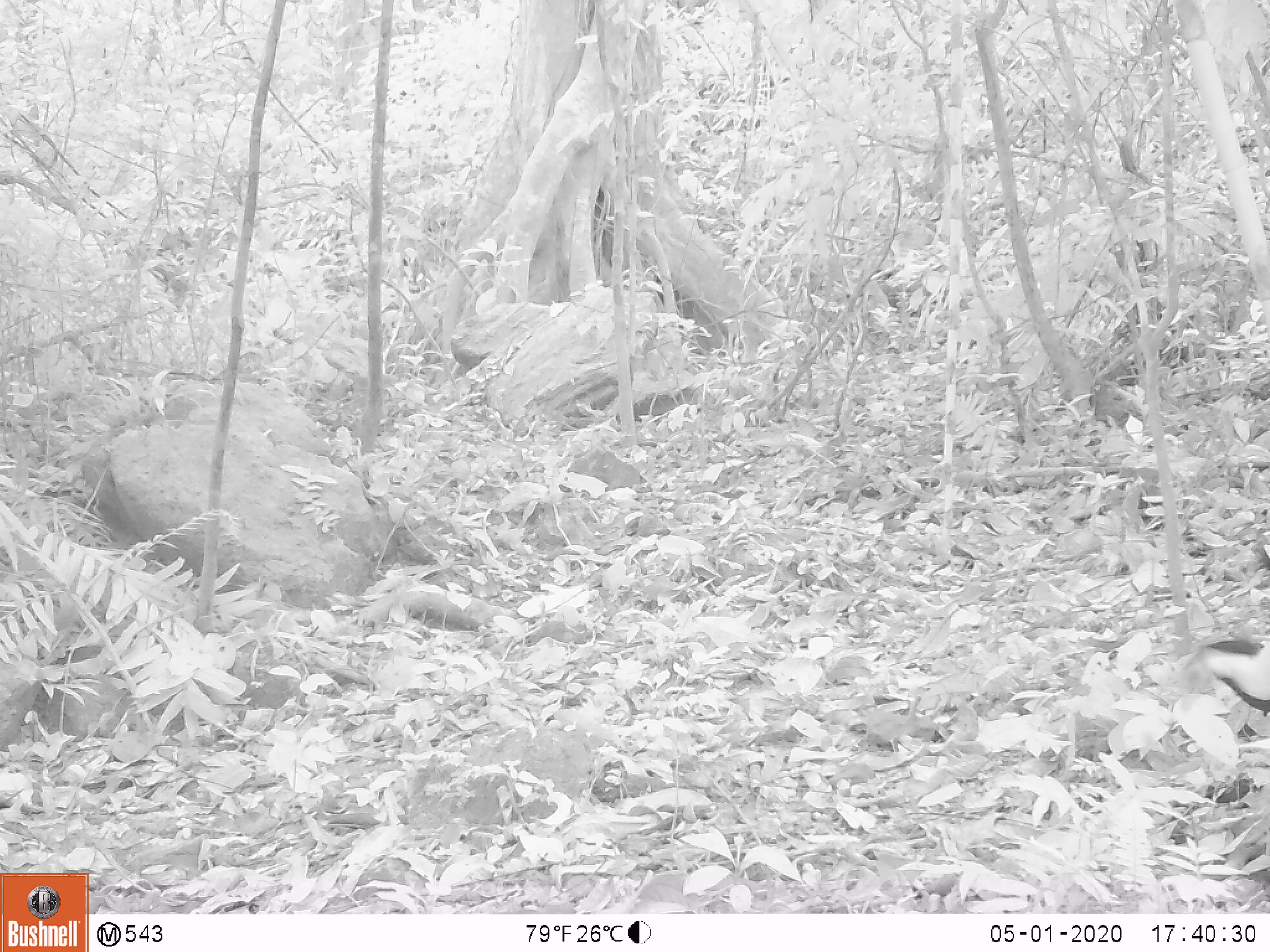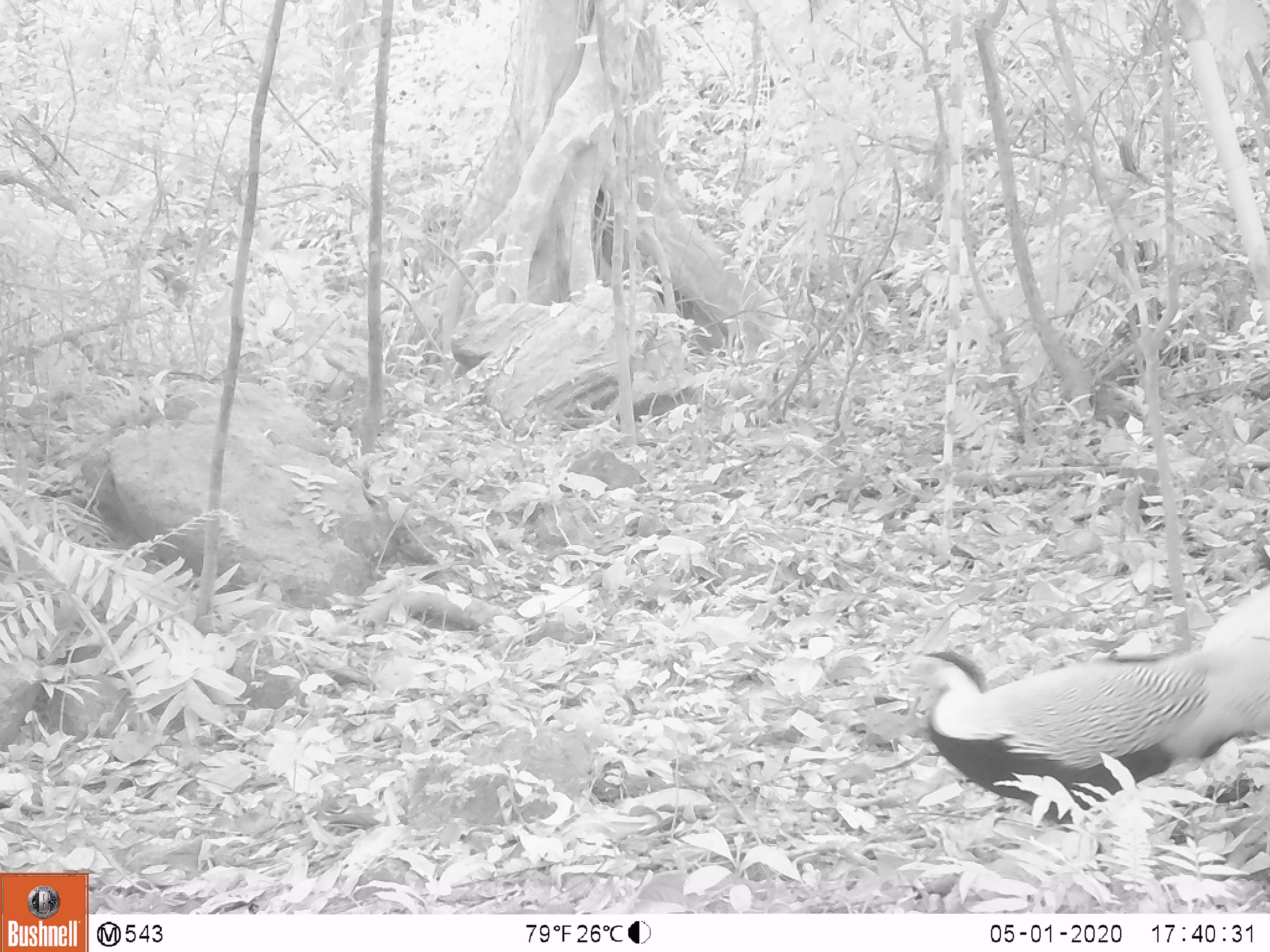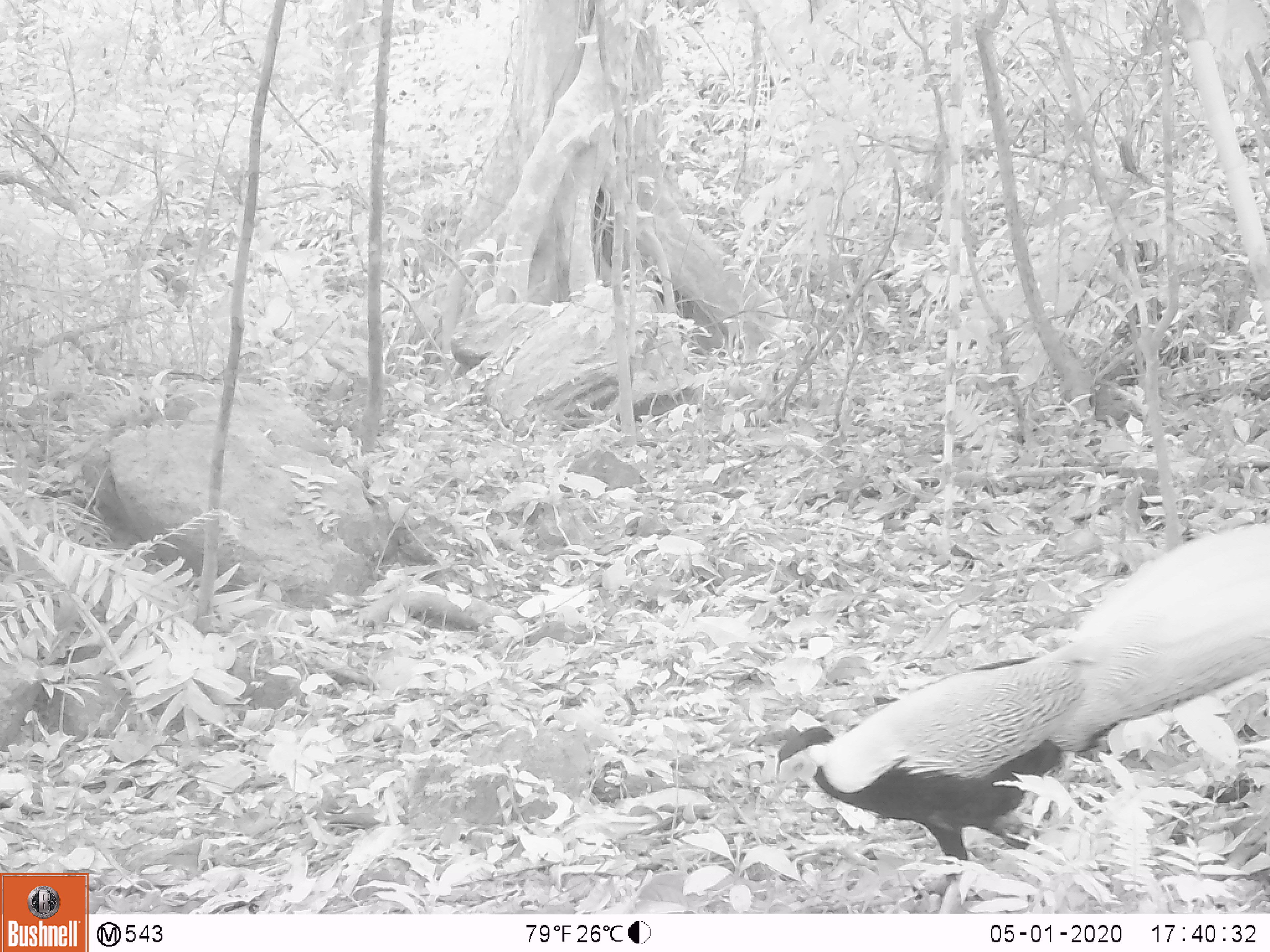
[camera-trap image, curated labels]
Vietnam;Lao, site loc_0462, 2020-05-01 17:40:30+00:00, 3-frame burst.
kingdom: Animalia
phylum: Chordata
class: Aves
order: Galliformes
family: Phasianidae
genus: Lophura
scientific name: Lophura nycthemera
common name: silver pheasant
Silver pheasant (Lophura nycthemera). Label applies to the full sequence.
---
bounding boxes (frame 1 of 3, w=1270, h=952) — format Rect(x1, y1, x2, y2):
silver pheasant: Rect(1181, 639, 1270, 716)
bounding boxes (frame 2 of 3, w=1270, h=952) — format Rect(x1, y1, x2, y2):
silver pheasant: Rect(900, 582, 1270, 833)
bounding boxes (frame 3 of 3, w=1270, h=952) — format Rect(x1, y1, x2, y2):
silver pheasant: Rect(766, 521, 1270, 897)